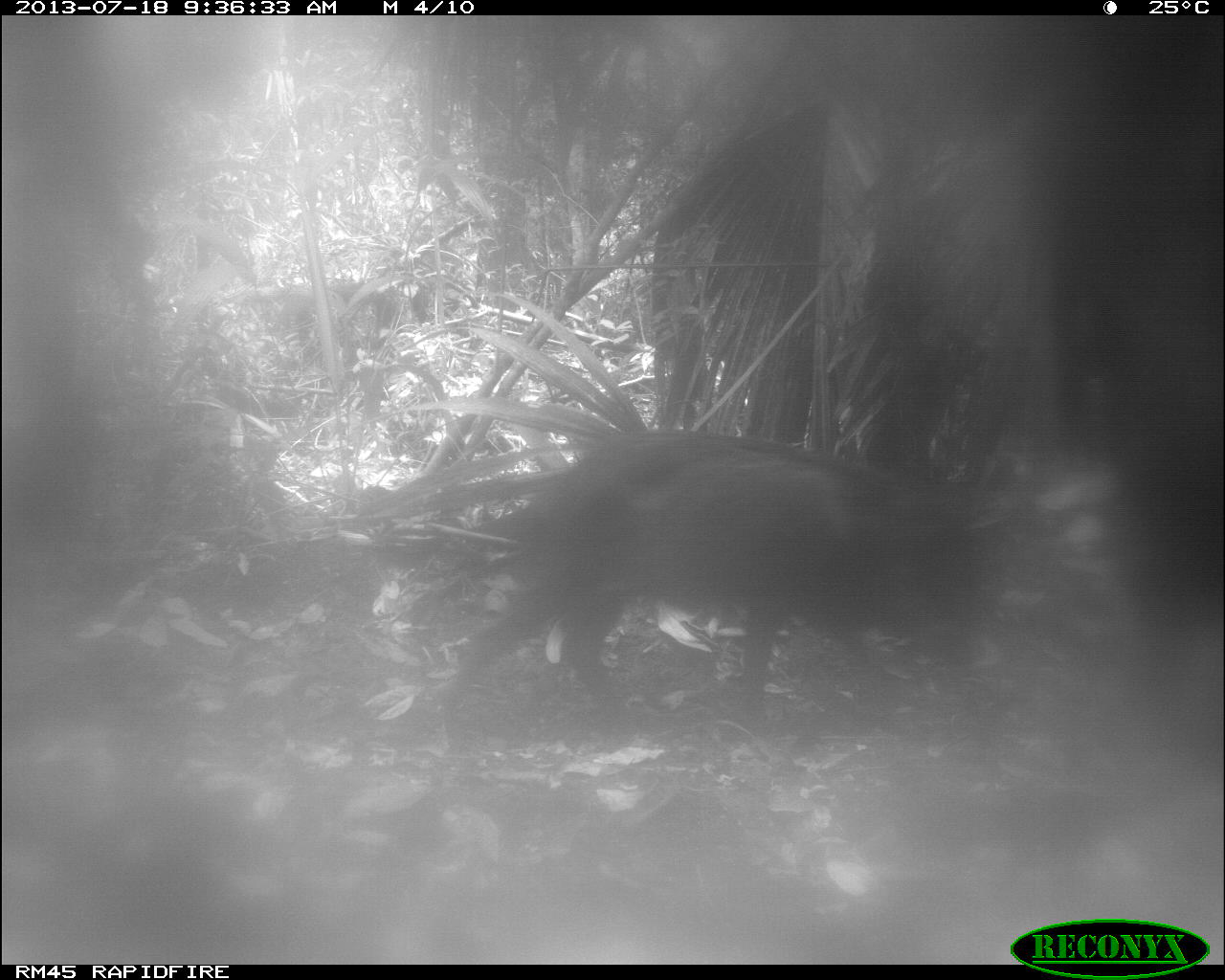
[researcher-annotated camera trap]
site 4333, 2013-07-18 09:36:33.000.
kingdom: Animalia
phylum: Chordata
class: Mammalia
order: Artiodactyla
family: Tayassuidae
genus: Tayassu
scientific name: Tayassu pecari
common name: white-lipped peccary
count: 2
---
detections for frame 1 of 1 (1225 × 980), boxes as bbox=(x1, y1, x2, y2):
tayassu pecari: bbox=(435, 427, 989, 750)